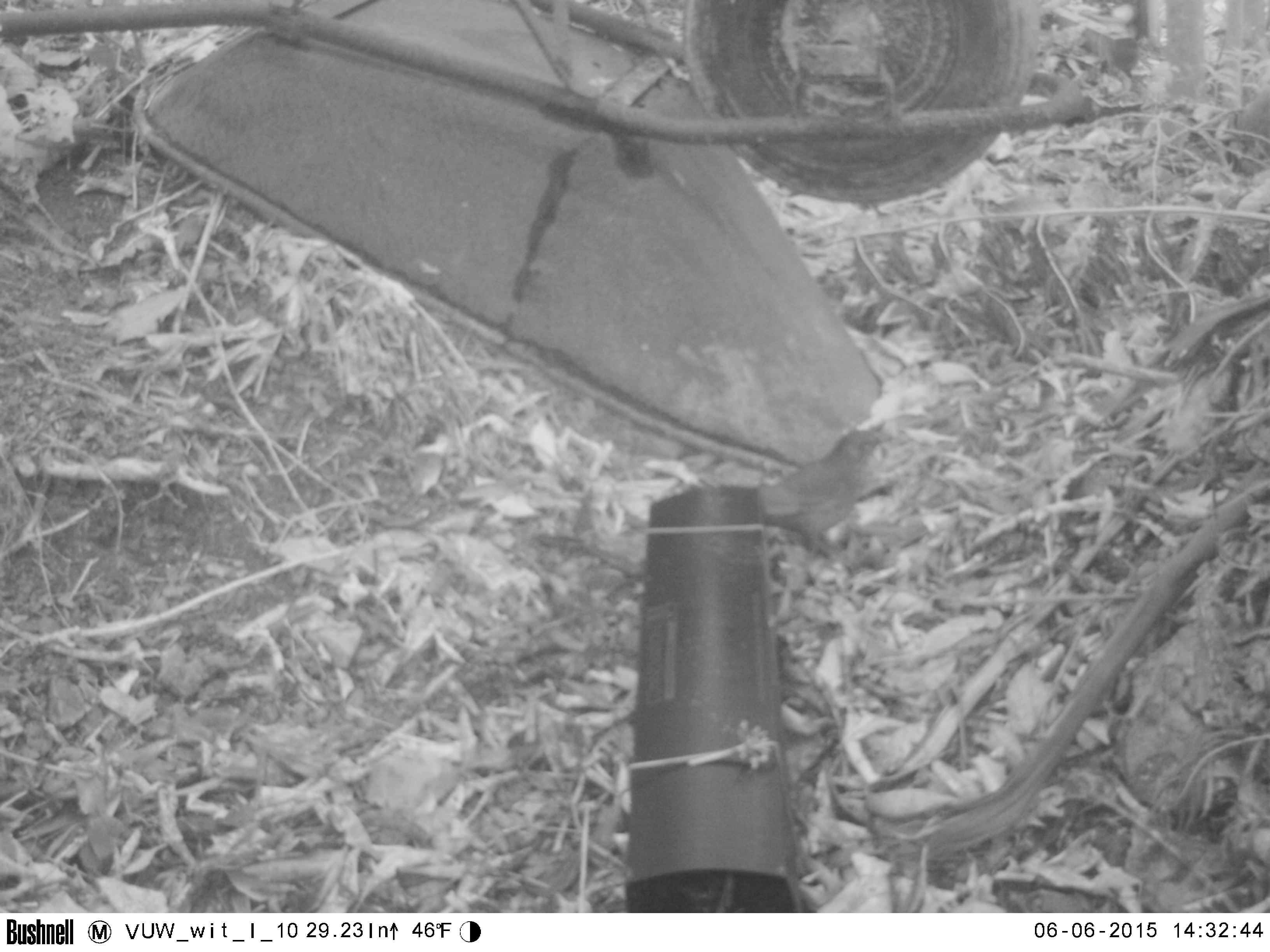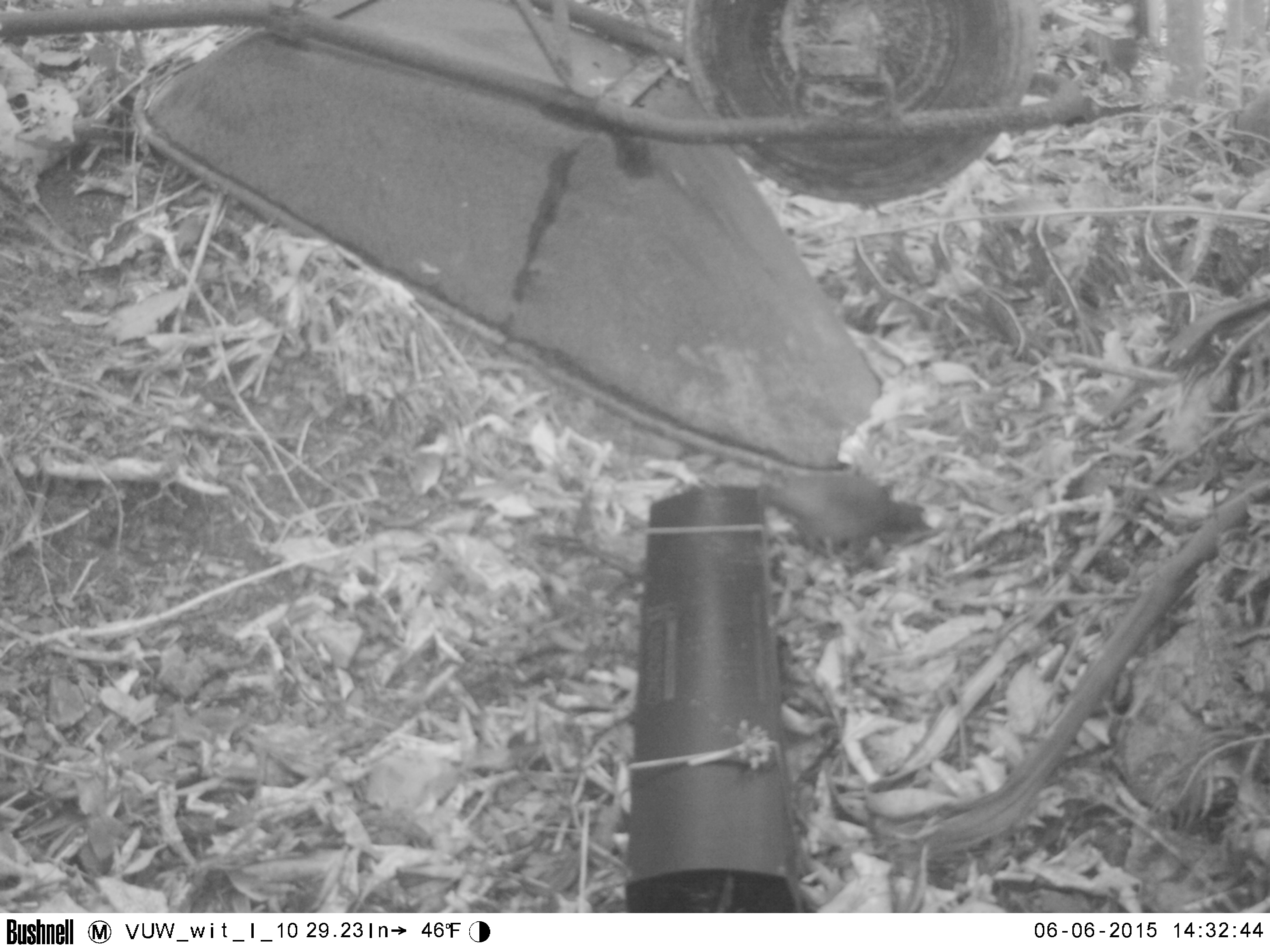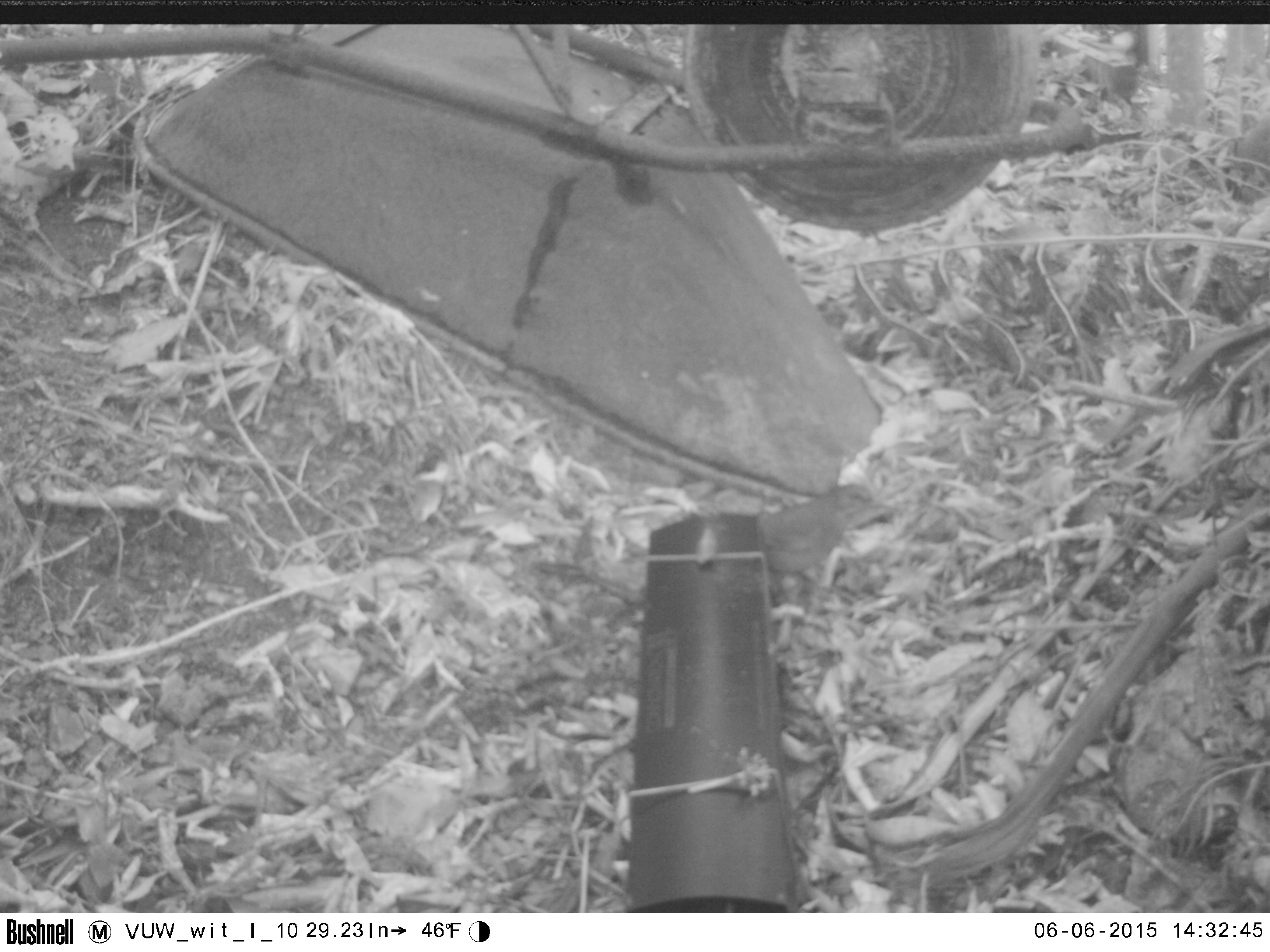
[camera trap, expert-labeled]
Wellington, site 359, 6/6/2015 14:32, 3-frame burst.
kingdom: Animalia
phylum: Chordata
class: Aves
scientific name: Aves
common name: bird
Bird (Aves).